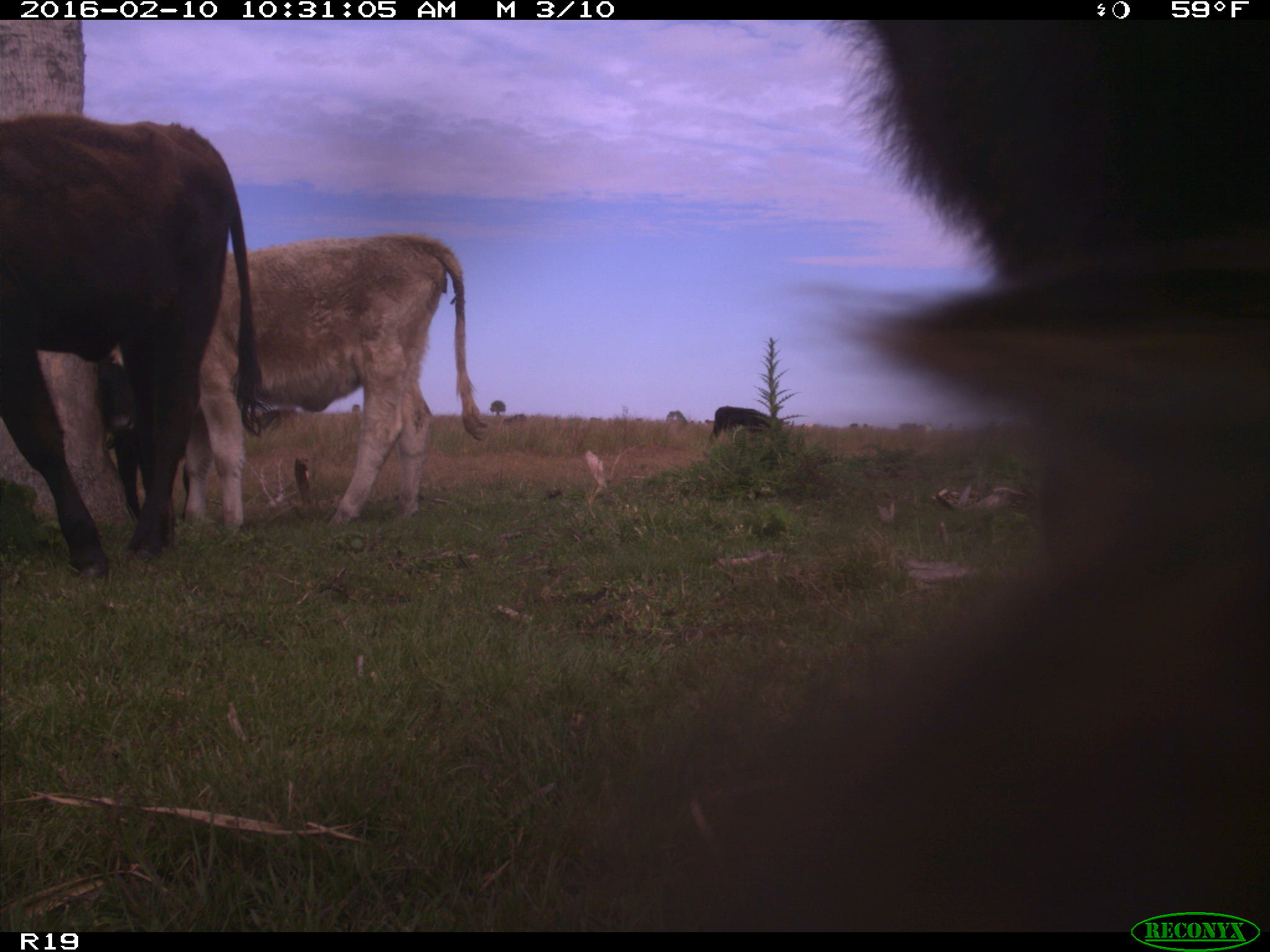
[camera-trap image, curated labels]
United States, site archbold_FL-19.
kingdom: Animalia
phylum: Chordata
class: Mammalia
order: Artiodactyla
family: Bovidae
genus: Bos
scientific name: Bos taurus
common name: domestic cow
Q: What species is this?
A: Bos taurus (domestic cow).